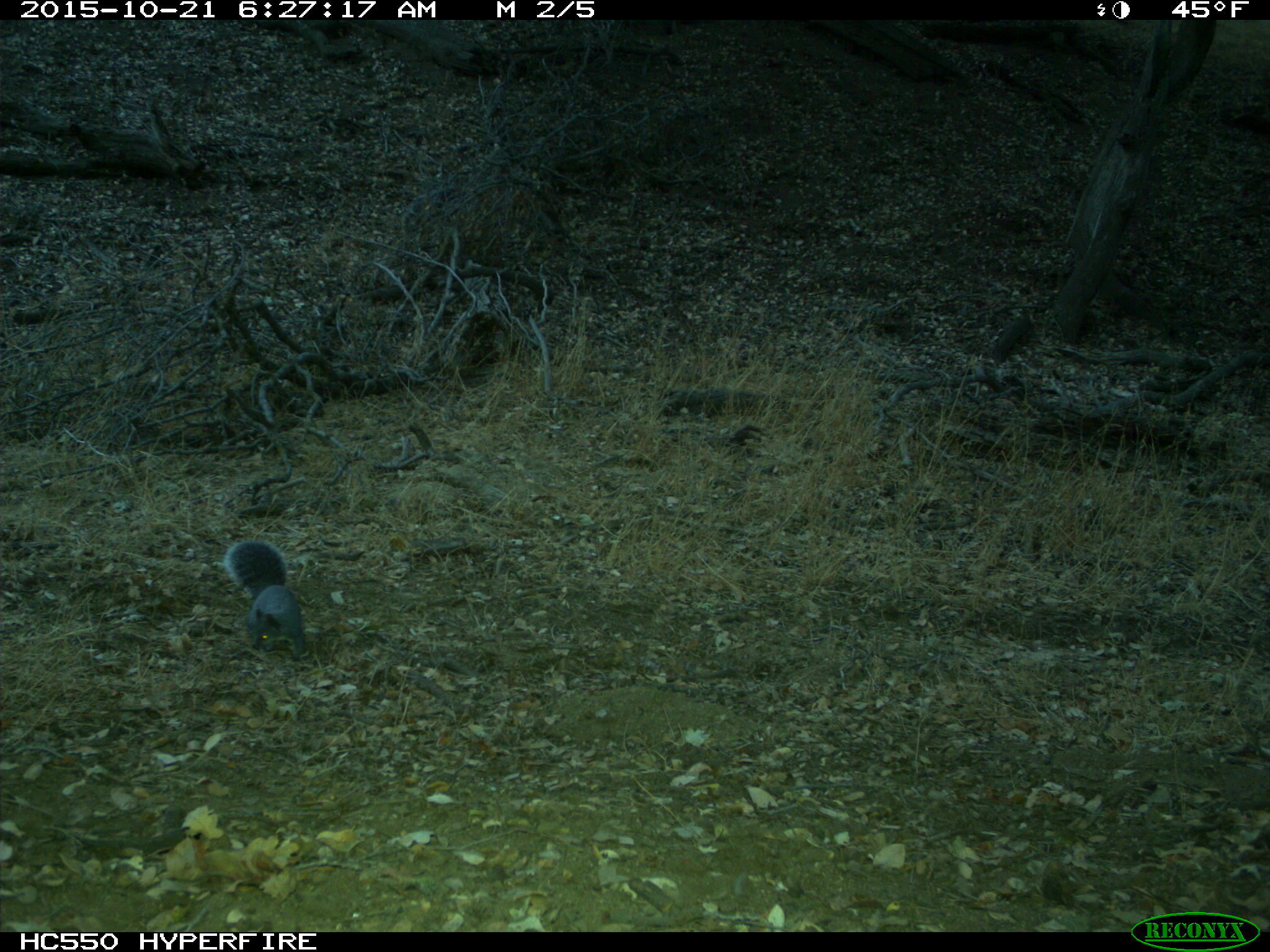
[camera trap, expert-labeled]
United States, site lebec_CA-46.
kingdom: Animalia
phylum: Chordata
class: Mammalia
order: Rodentia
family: Sciuridae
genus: Sciurus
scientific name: Sciurus carolinensis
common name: eastern gray squirrel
Sciurus carolinensis (eastern gray squirrel).